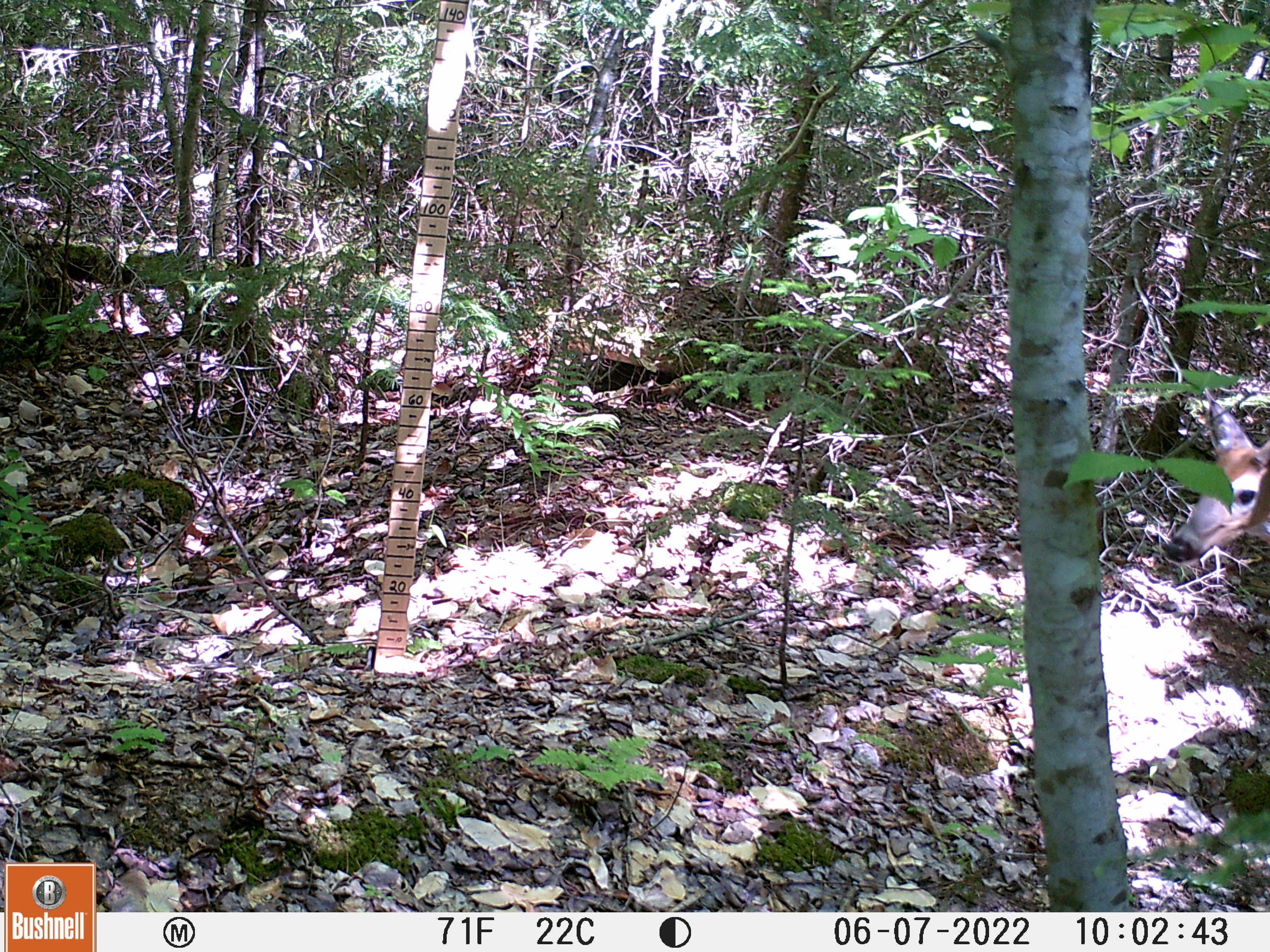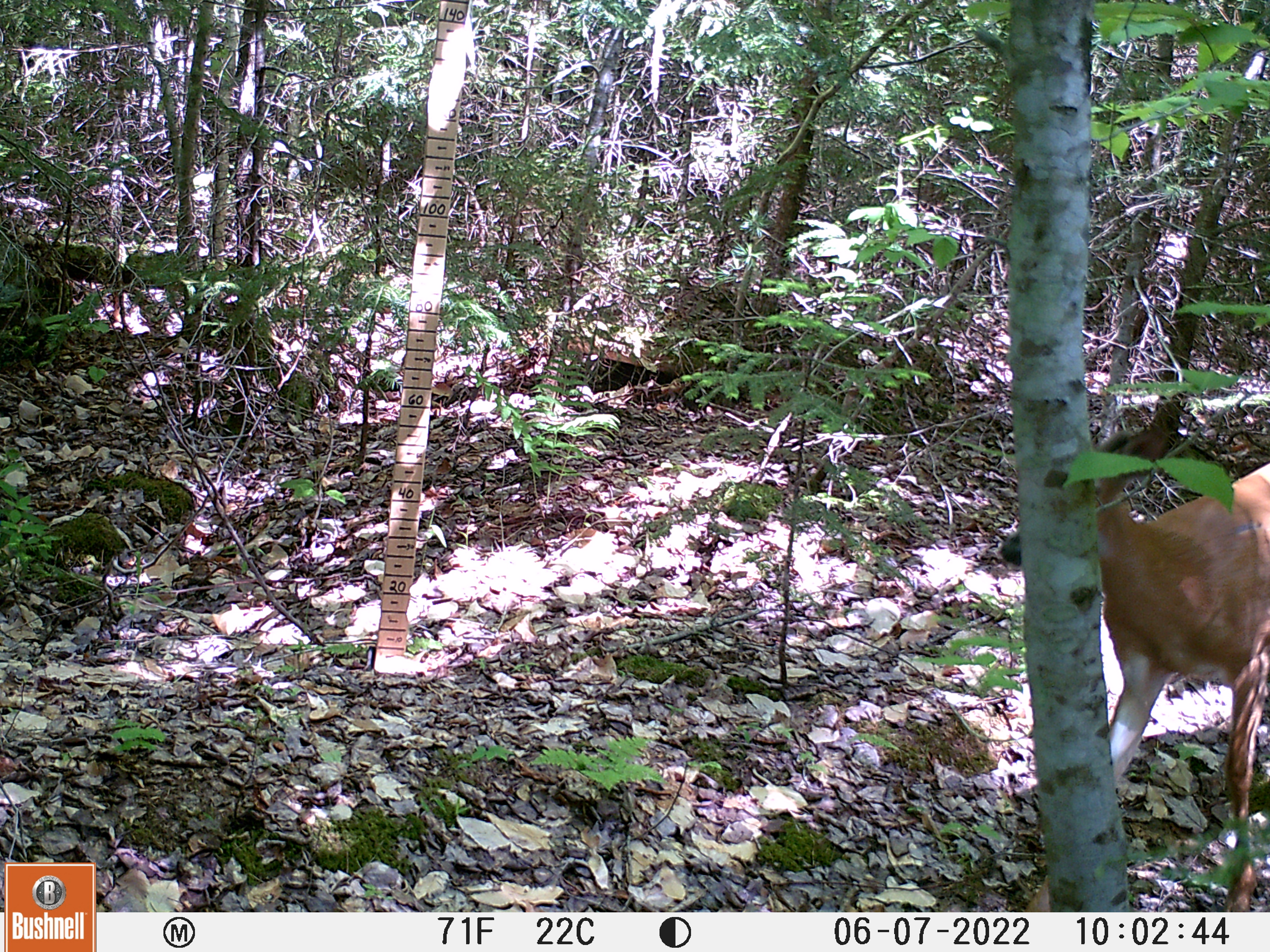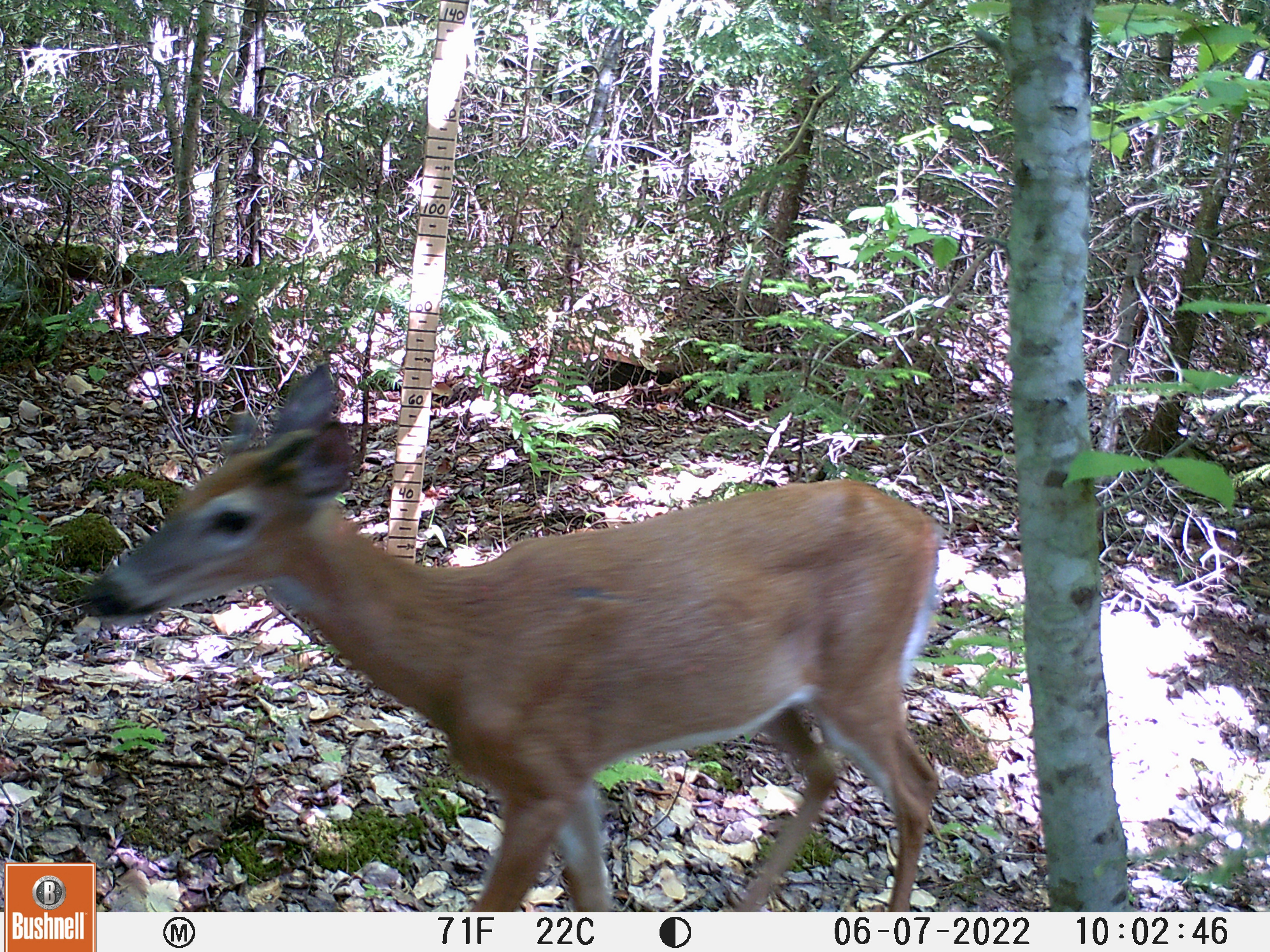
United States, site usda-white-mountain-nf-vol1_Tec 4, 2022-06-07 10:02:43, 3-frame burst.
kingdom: Animalia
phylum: Chordata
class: Mammalia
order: Artiodactyla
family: Cervidae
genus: Odocoileus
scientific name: Odocoileus virginianus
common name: white-tailed deer